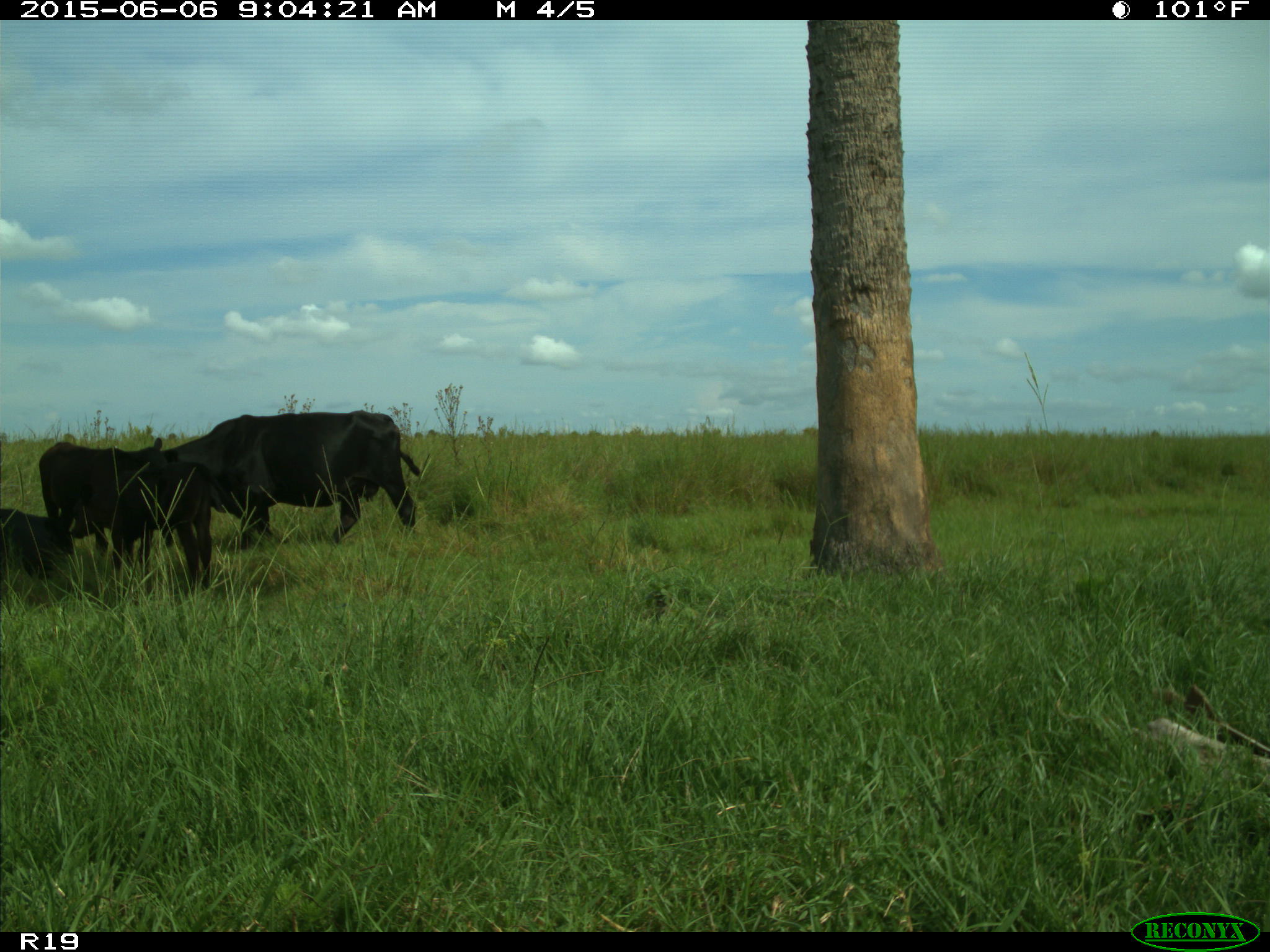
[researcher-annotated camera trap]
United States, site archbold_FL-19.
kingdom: Animalia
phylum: Chordata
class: Mammalia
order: Artiodactyla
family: Bovidae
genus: Bos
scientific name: Bos taurus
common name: domestic cow